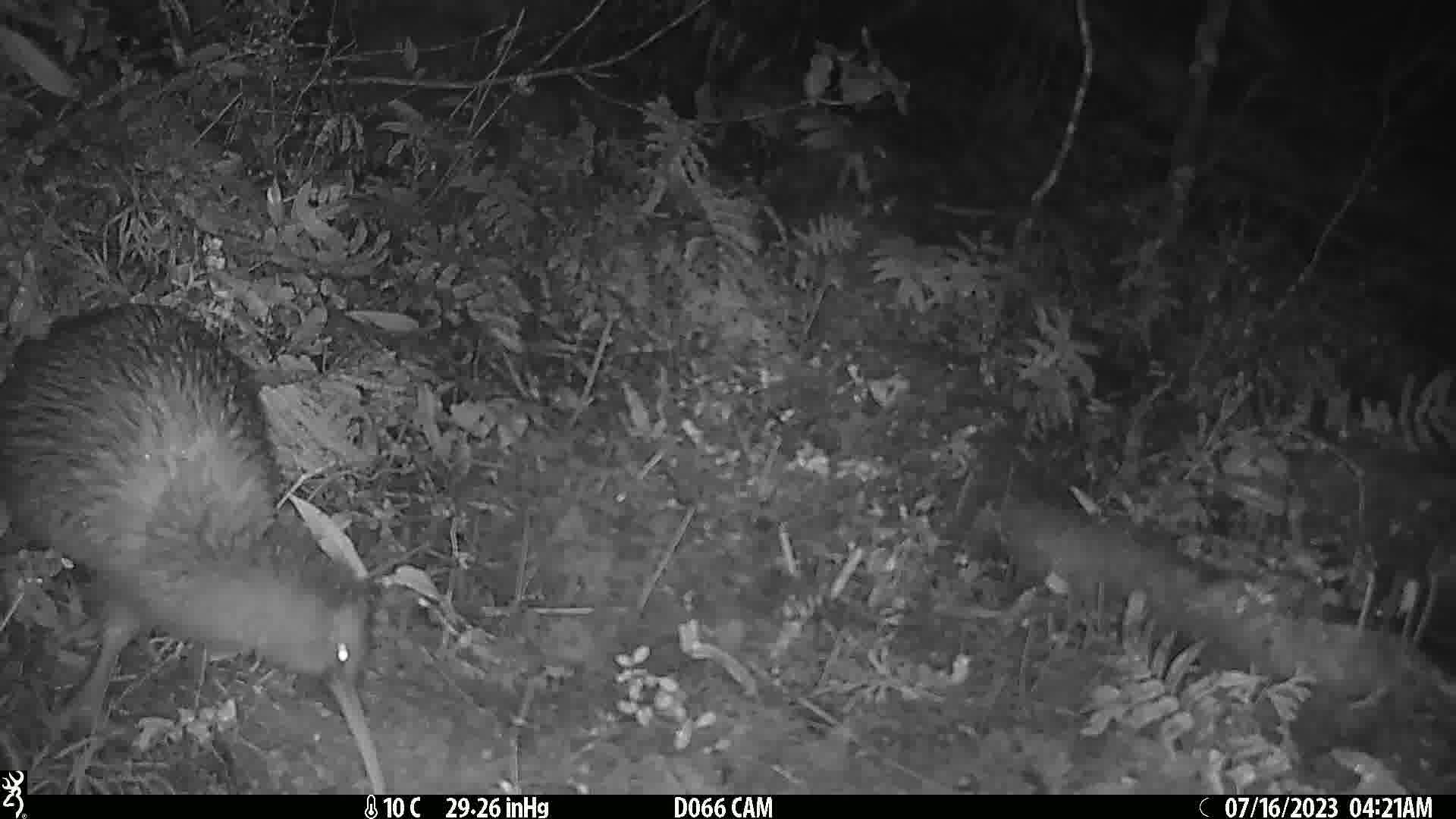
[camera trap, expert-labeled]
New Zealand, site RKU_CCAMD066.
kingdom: Animalia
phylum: Chordata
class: Aves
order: Apterygiformes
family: Apterygidae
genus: Apteryx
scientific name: Apteryx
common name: kiwi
Kiwi (Apteryx).